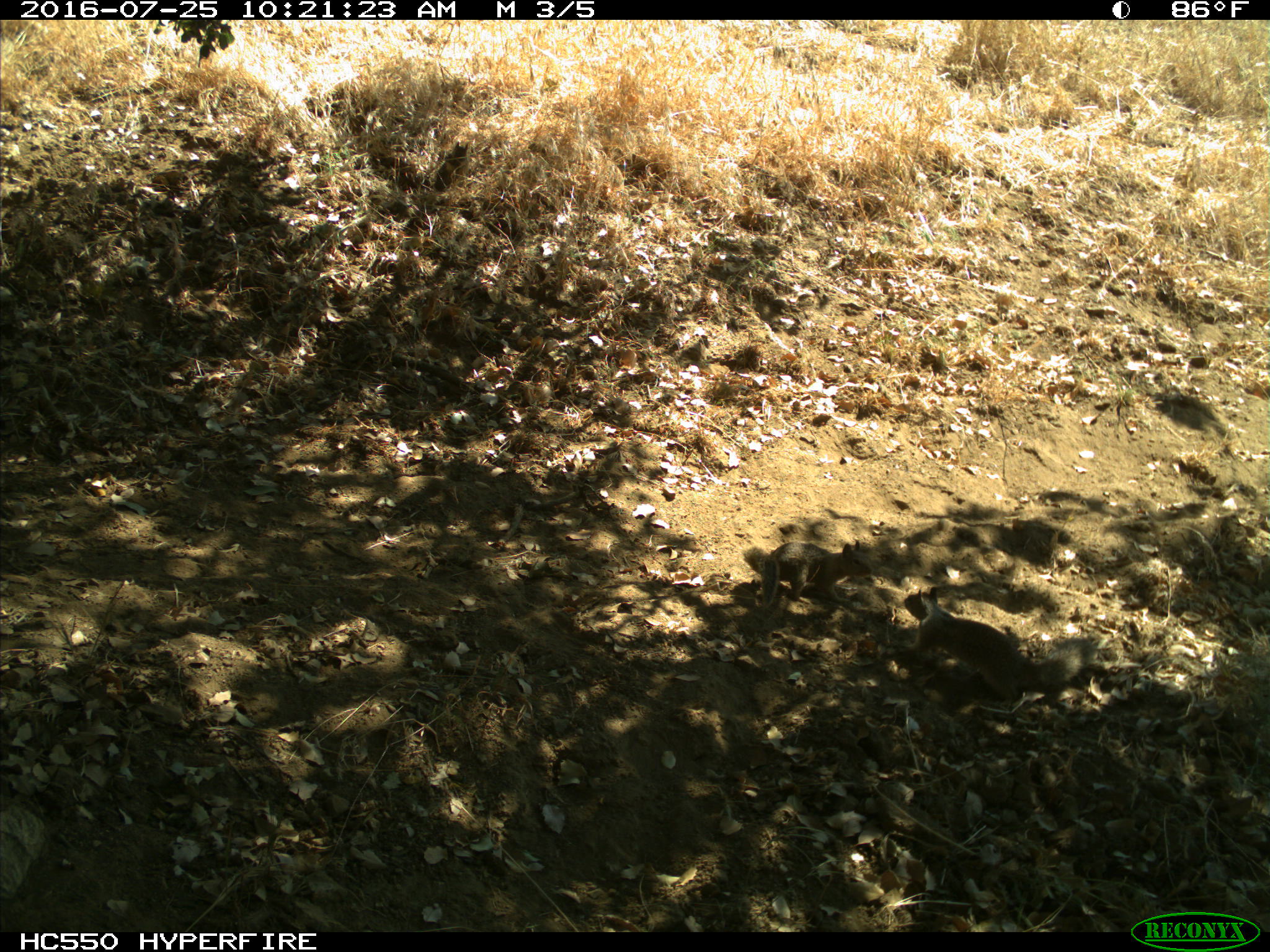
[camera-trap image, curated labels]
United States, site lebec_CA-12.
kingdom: Animalia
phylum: Chordata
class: Mammalia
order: Rodentia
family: Sciuridae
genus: Otospermophilus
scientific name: Otospermophilus beecheyi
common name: california ground squirrel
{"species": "Otospermophilus beecheyi (california ground squirrel)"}